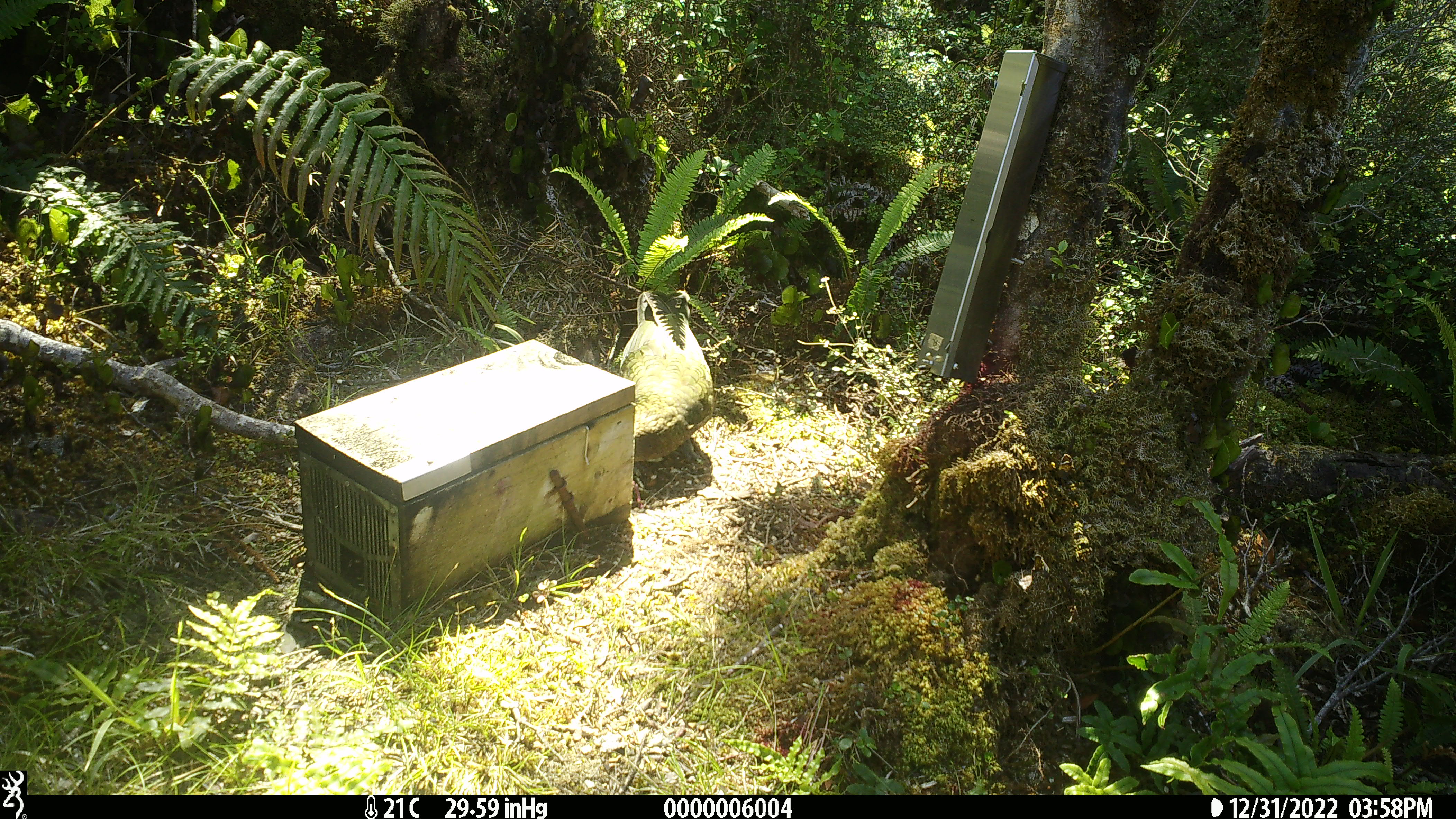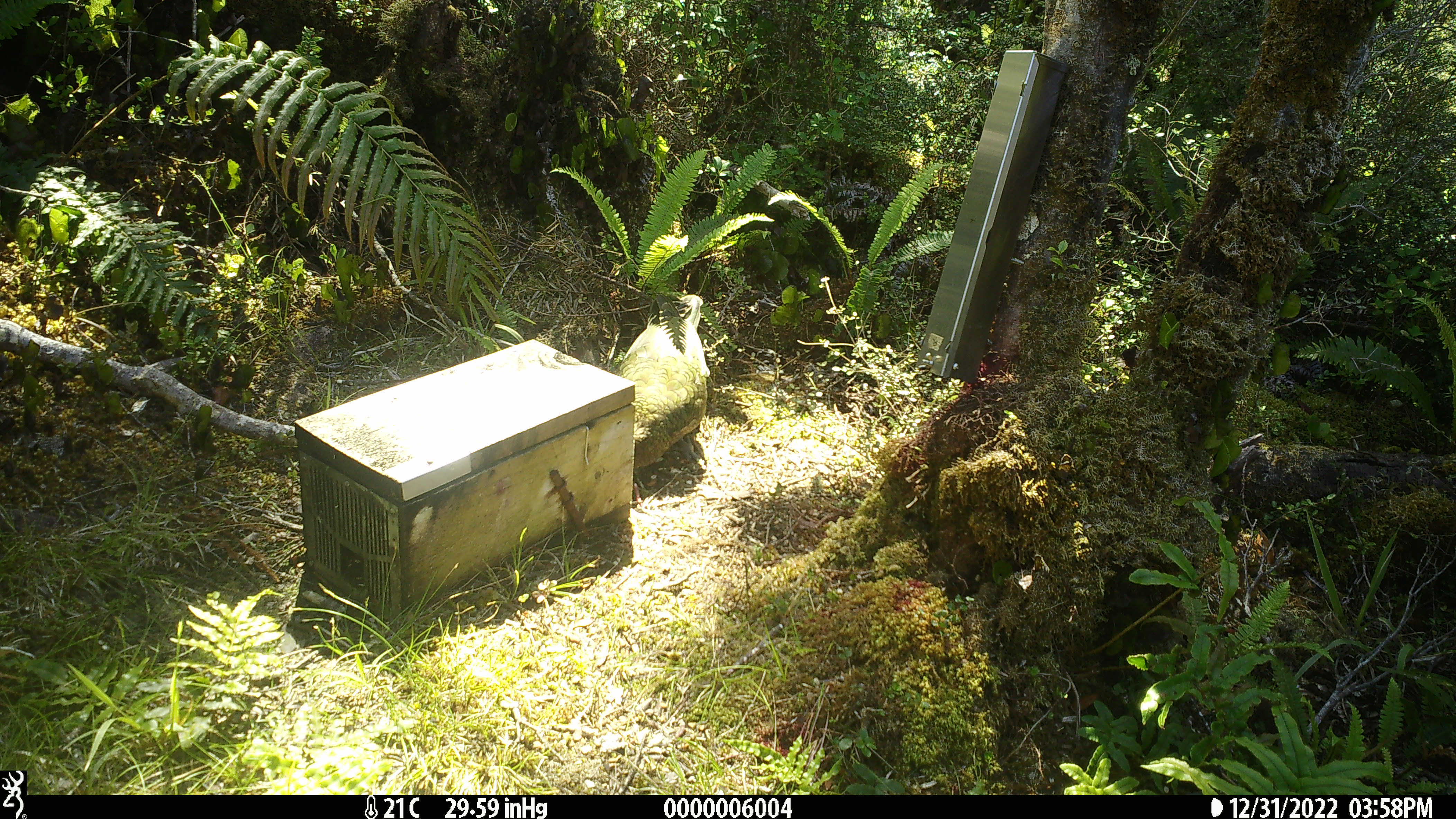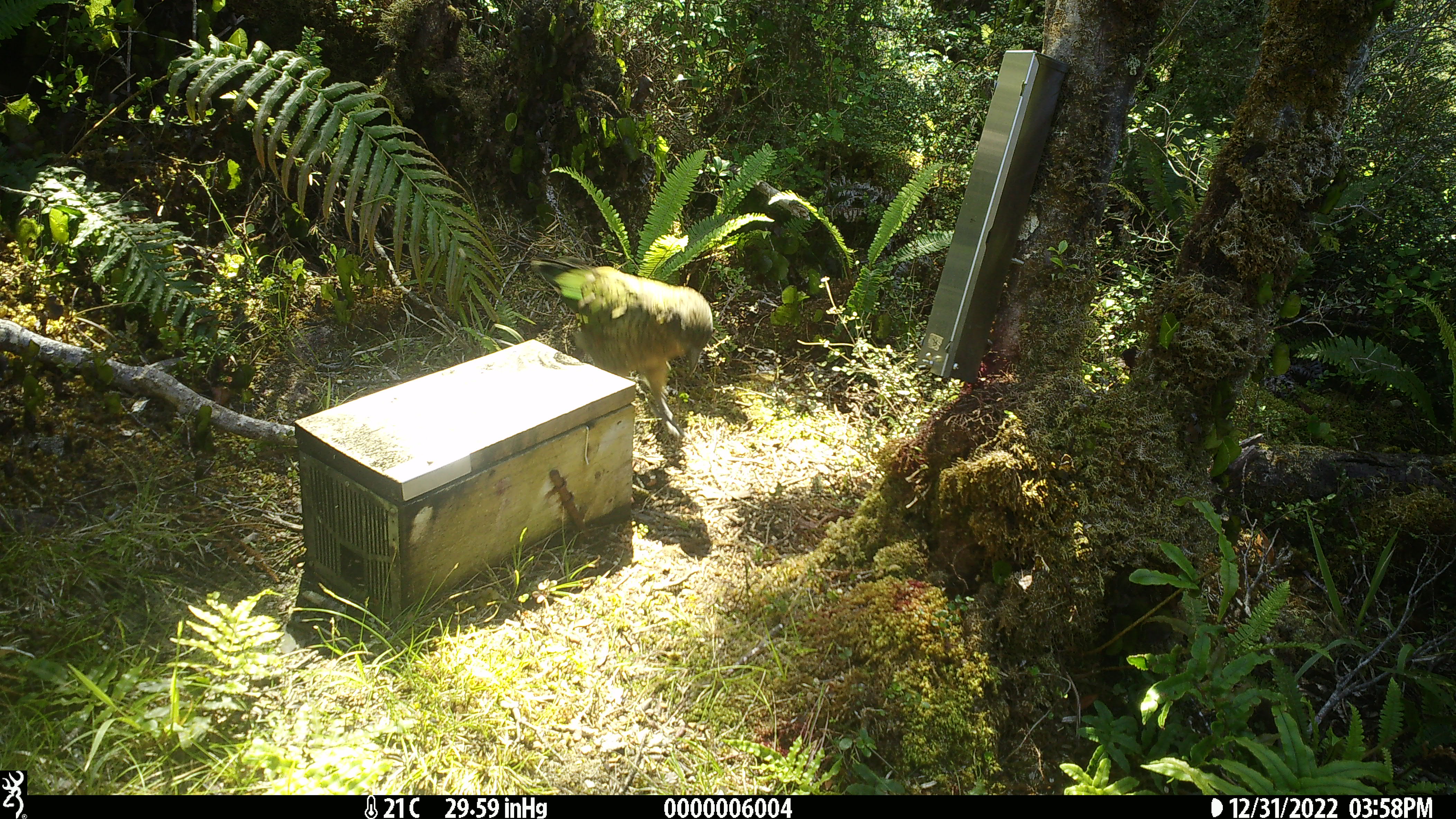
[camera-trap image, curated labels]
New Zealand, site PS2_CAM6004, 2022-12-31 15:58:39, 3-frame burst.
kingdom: Animalia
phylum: Chordata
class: Aves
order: Psittaciformes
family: Strigopidae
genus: Nestor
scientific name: Nestor notabilis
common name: kea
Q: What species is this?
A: Kea (Nestor notabilis).